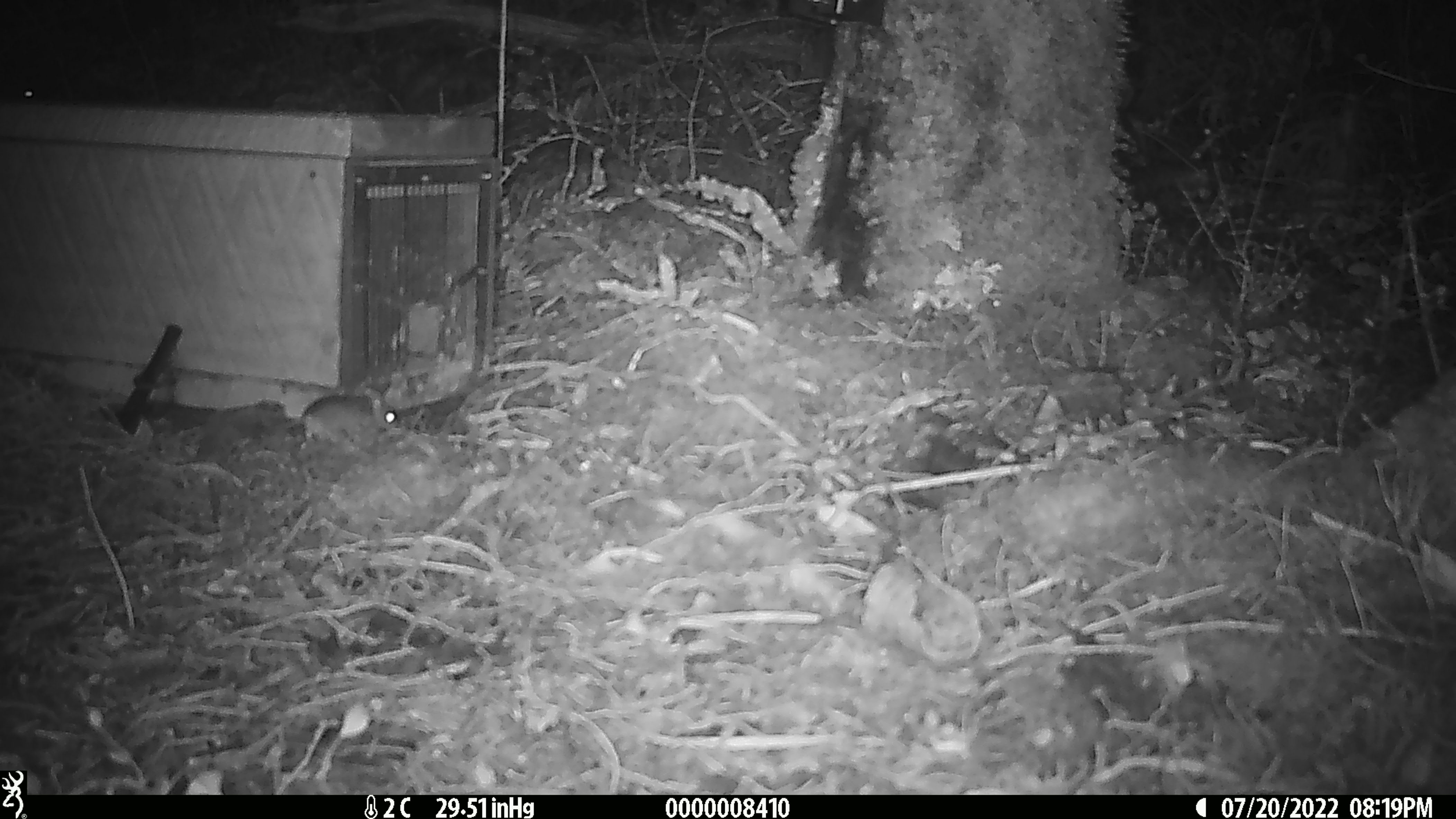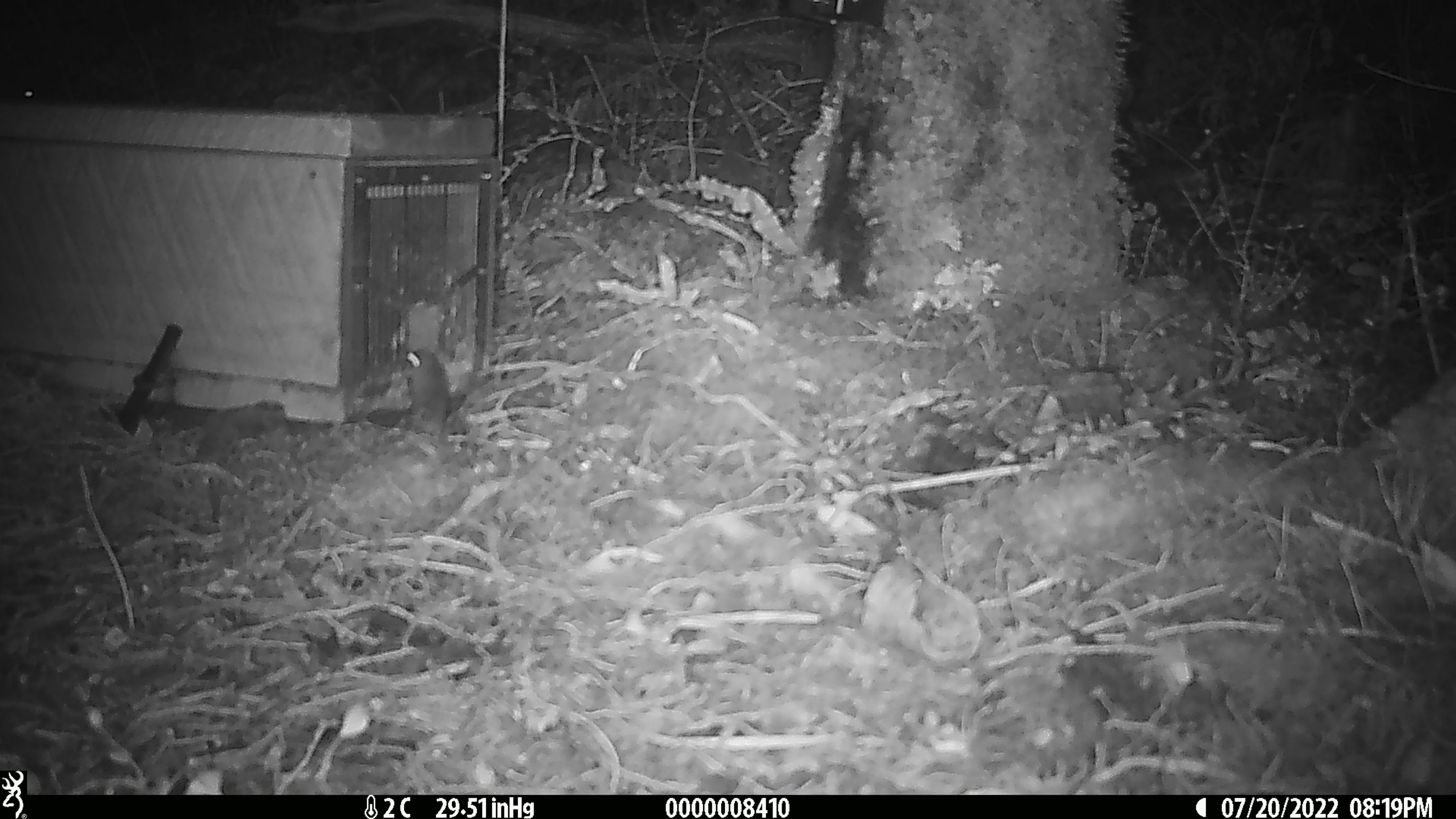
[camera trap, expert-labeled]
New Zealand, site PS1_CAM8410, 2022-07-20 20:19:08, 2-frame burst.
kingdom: Animalia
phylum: Chordata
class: Mammalia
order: Rodentia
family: Muridae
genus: Mus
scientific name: Mus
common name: mouse